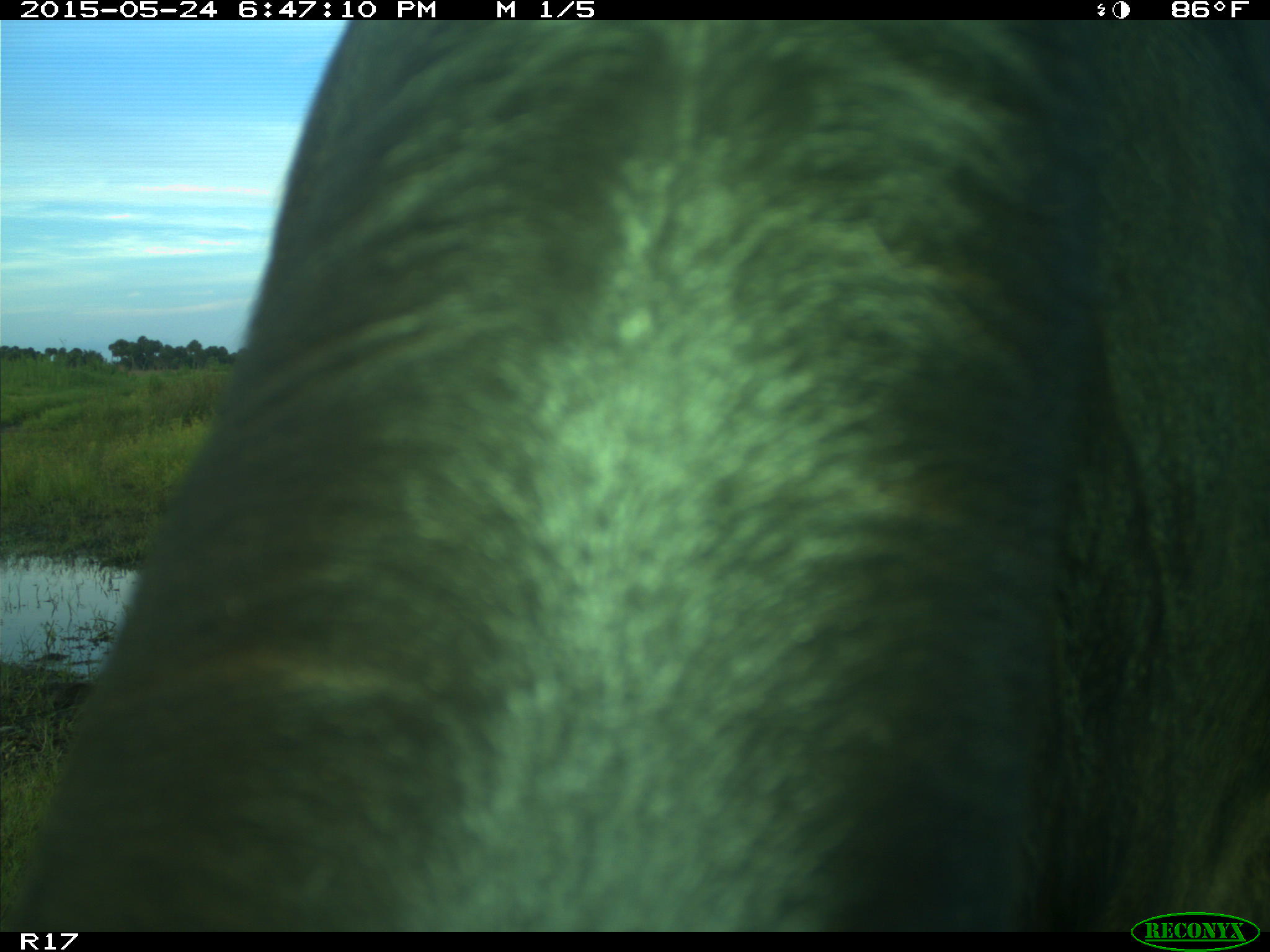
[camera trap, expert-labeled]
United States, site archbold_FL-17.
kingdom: Animalia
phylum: Chordata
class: Mammalia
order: Artiodactyla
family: Bovidae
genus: Bos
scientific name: Bos taurus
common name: domestic cow